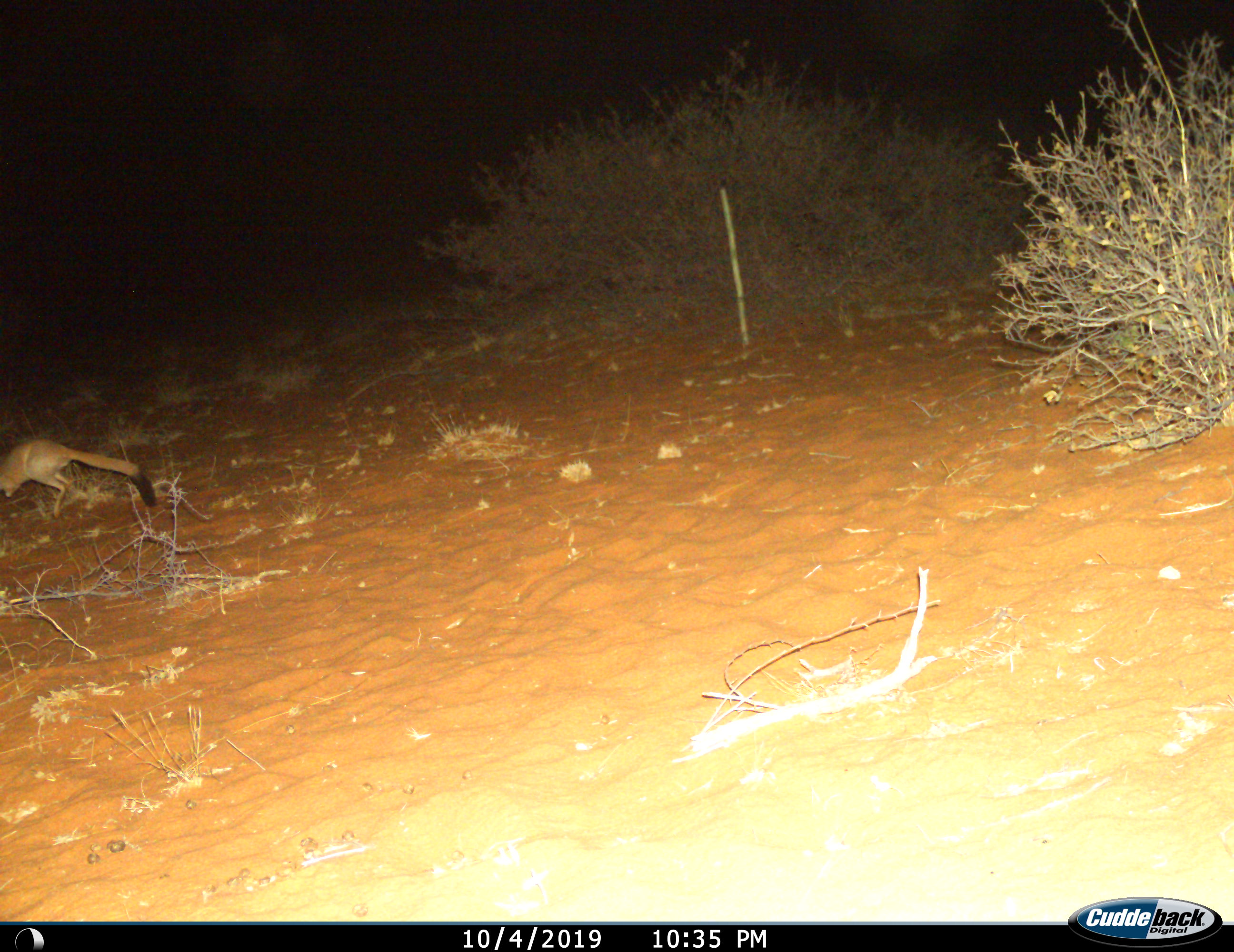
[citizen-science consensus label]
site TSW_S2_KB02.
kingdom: Animalia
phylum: Chordata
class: Mammalia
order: Rodentia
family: Pedetidae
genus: Pedetes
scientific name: Pedetes capensis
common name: springhare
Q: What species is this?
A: Springhare (Pedetes capensis).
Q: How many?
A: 1.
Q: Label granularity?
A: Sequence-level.